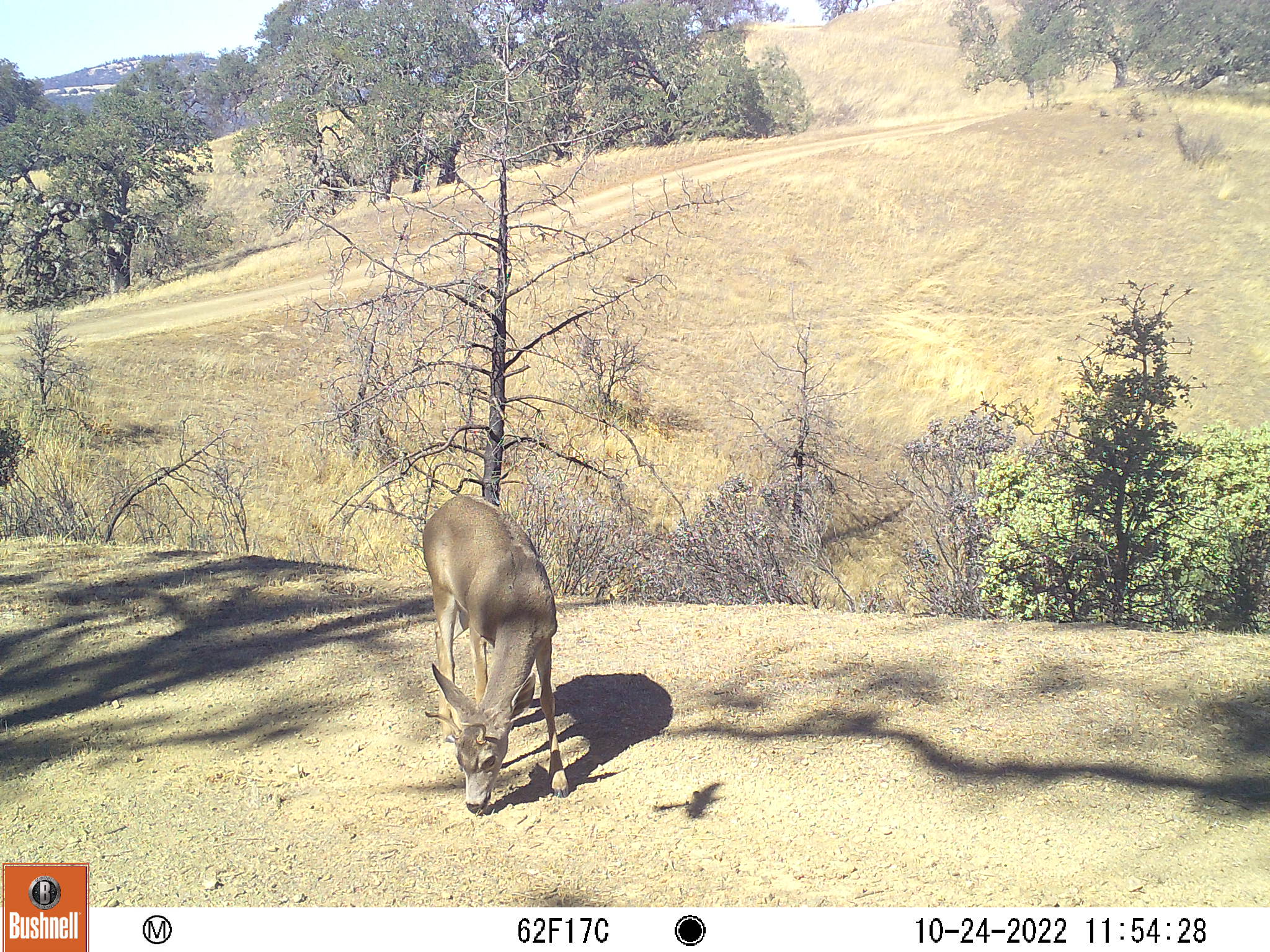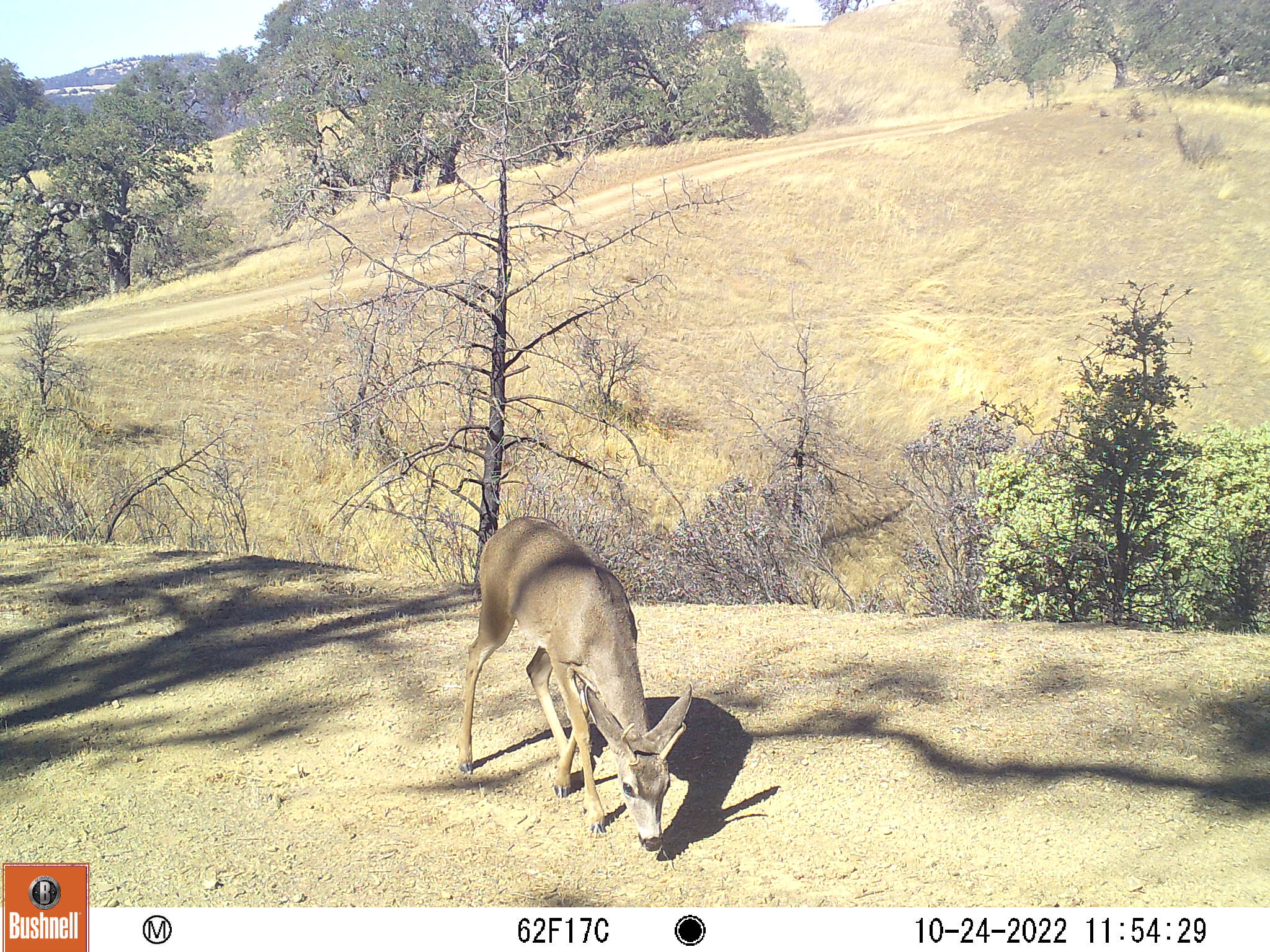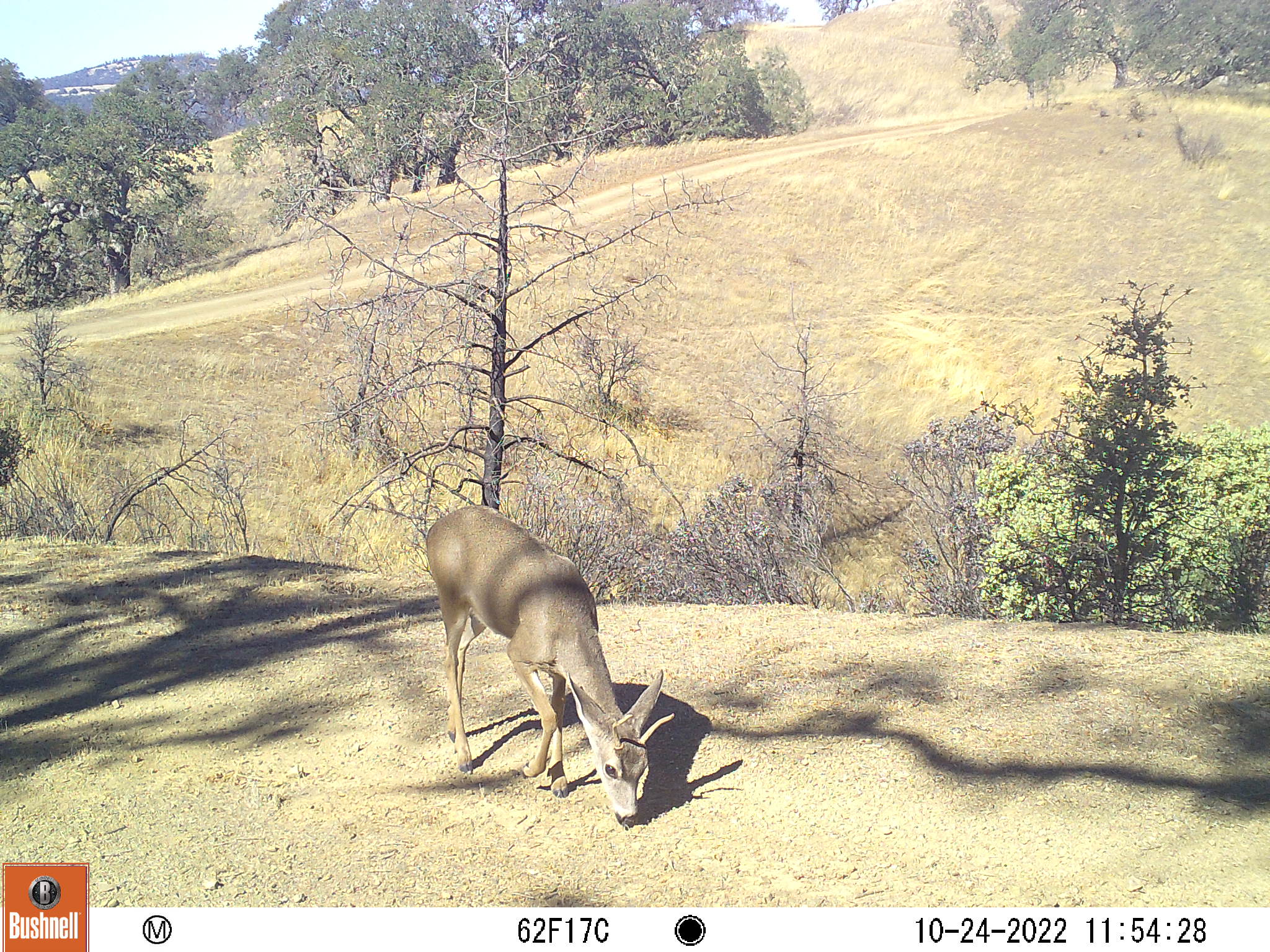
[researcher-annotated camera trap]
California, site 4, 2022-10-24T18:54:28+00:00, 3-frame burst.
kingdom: Animalia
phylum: Chordata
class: Mammalia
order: Artiodactyla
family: Cervidae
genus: Odocoileus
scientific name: Odocoileus hemionus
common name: mule deer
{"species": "mule deer (Odocoileus hemionus)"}